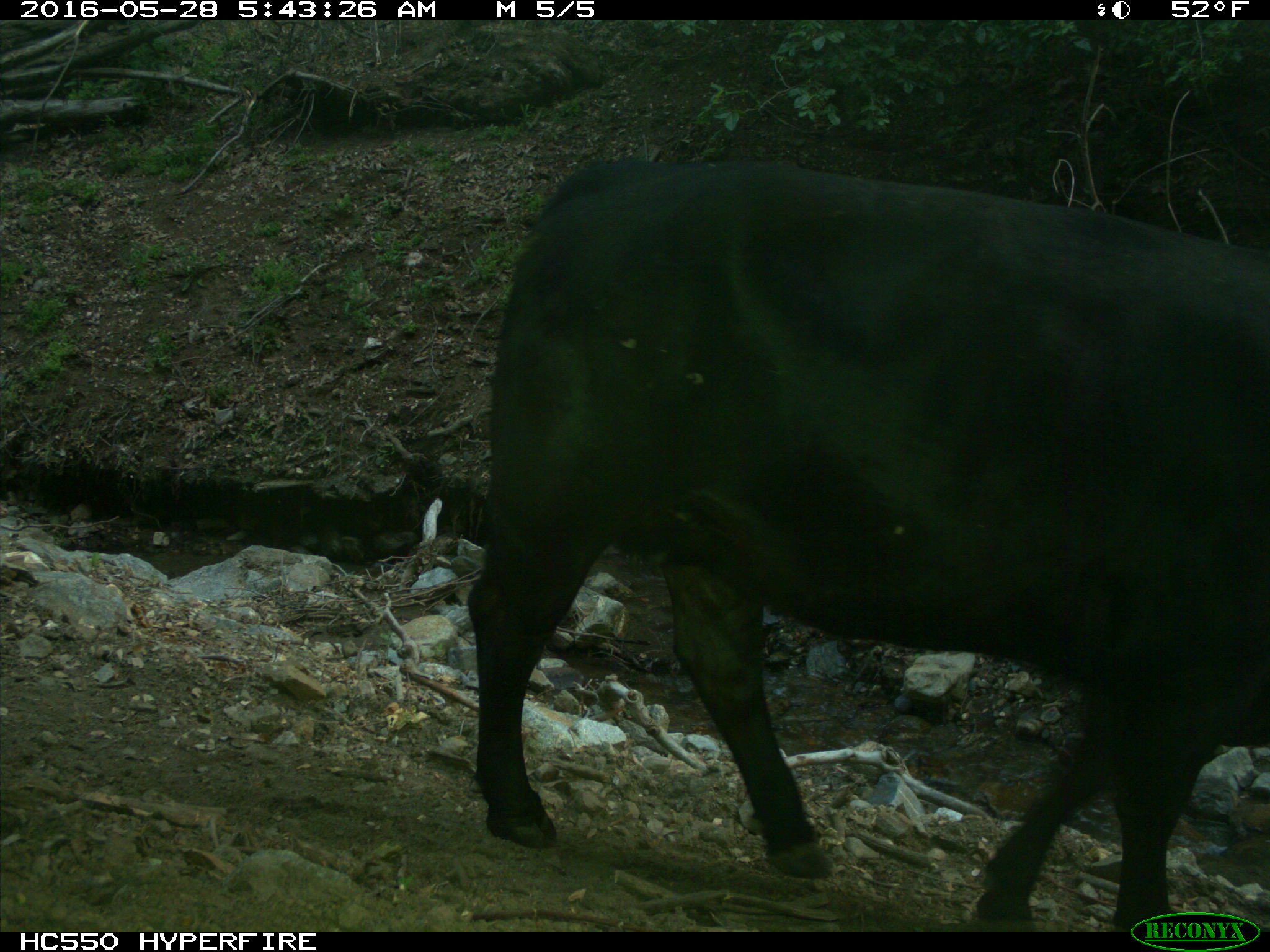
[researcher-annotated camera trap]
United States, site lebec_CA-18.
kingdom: Animalia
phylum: Chordata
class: Mammalia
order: Artiodactyla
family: Bovidae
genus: Bos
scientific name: Bos taurus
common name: domestic cow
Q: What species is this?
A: Bos taurus (domestic cow).